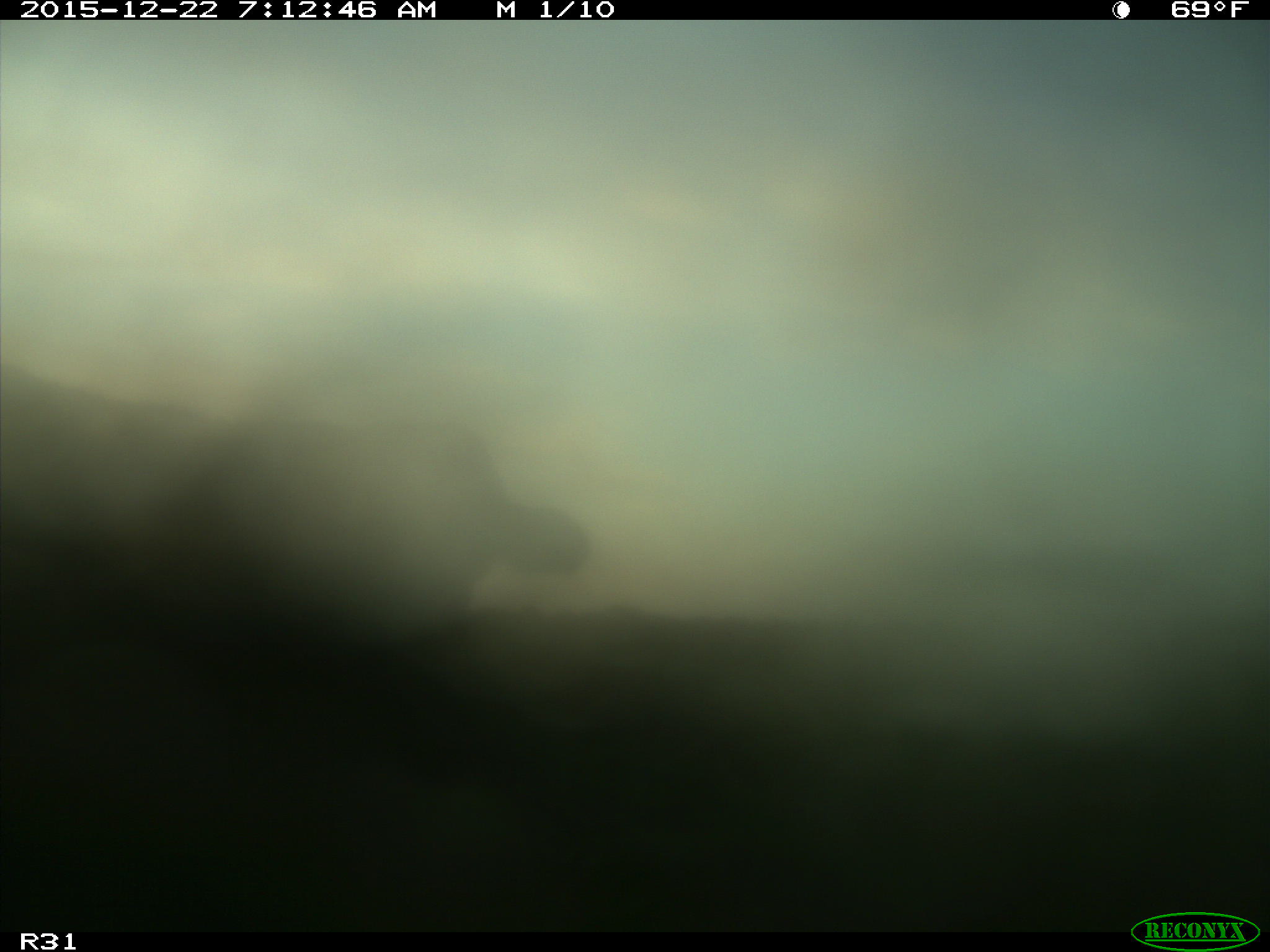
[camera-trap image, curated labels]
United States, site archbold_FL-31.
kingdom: Animalia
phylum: Chordata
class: Mammalia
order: Artiodactyla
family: Bovidae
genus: Bos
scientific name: Bos taurus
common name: domestic cow